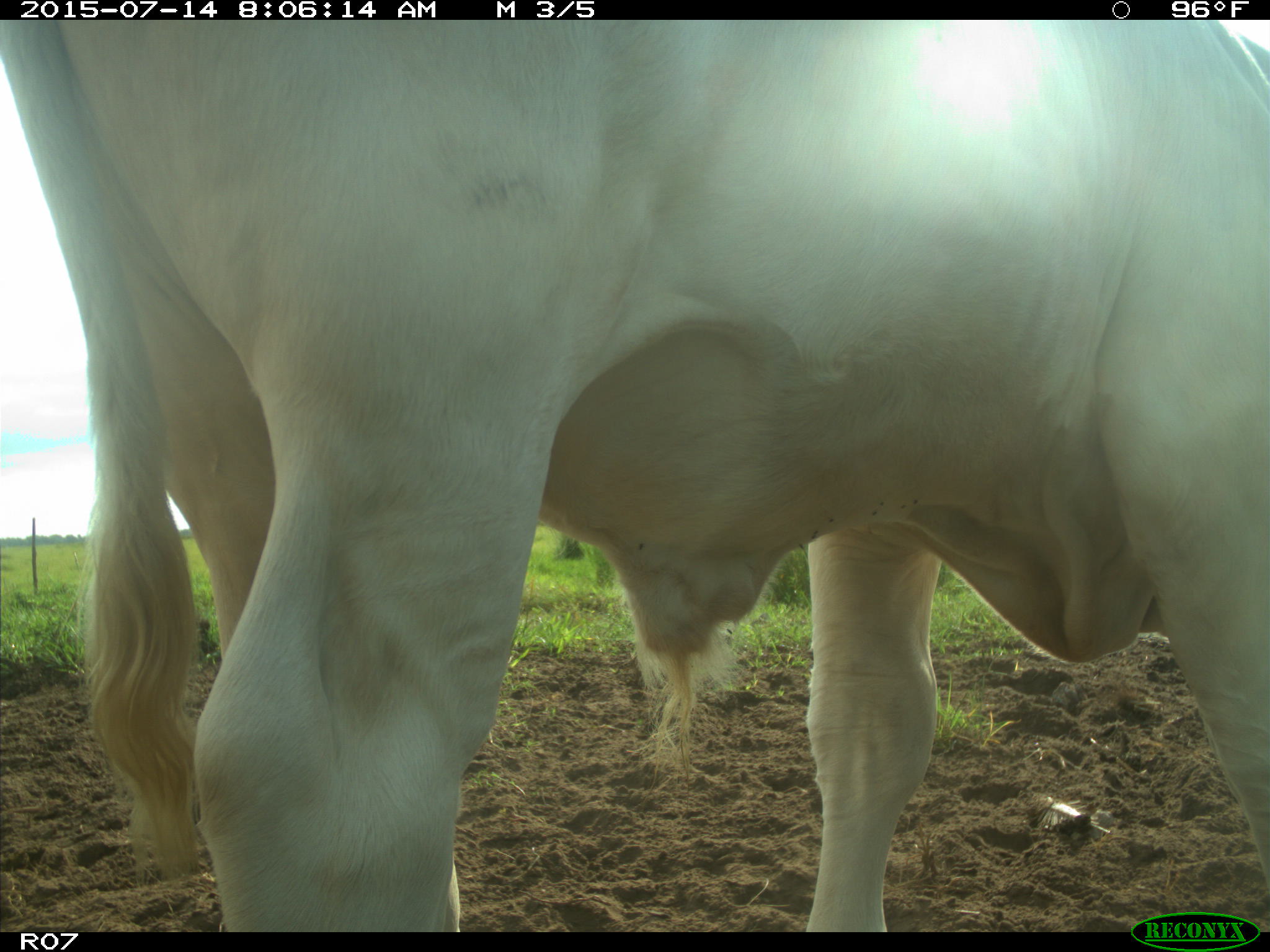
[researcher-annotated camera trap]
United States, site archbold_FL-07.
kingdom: Animalia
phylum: Chordata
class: Mammalia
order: Artiodactyla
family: Bovidae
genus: Bos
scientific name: Bos taurus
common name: domestic cow